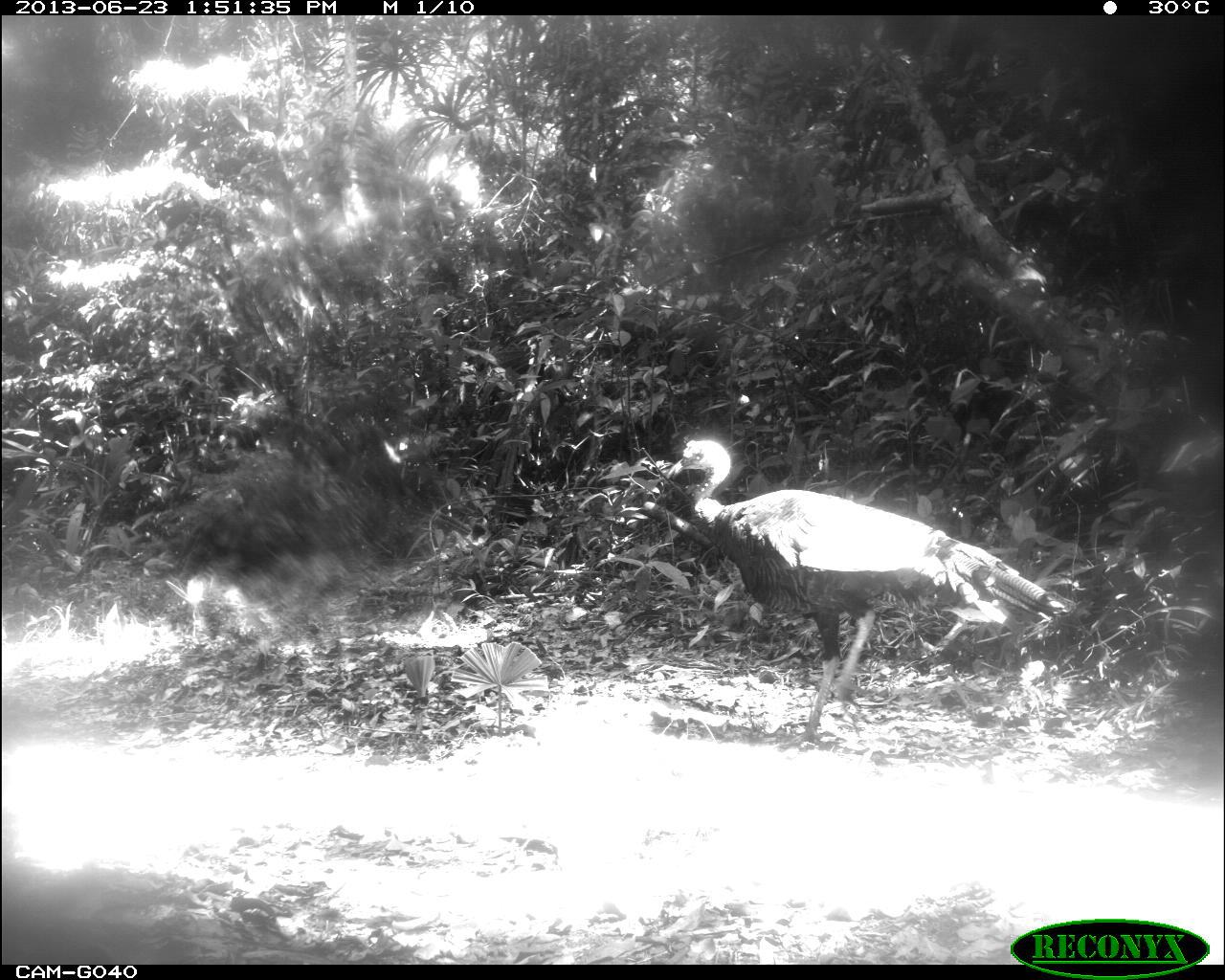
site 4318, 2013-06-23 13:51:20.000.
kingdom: Animalia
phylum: Chordata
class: Aves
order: Galliformes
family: Phasianidae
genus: Meleagris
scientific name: Meleagris ocellata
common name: ocellated turkey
Meleagris ocellata (ocellated turkey), count 1, sex male.